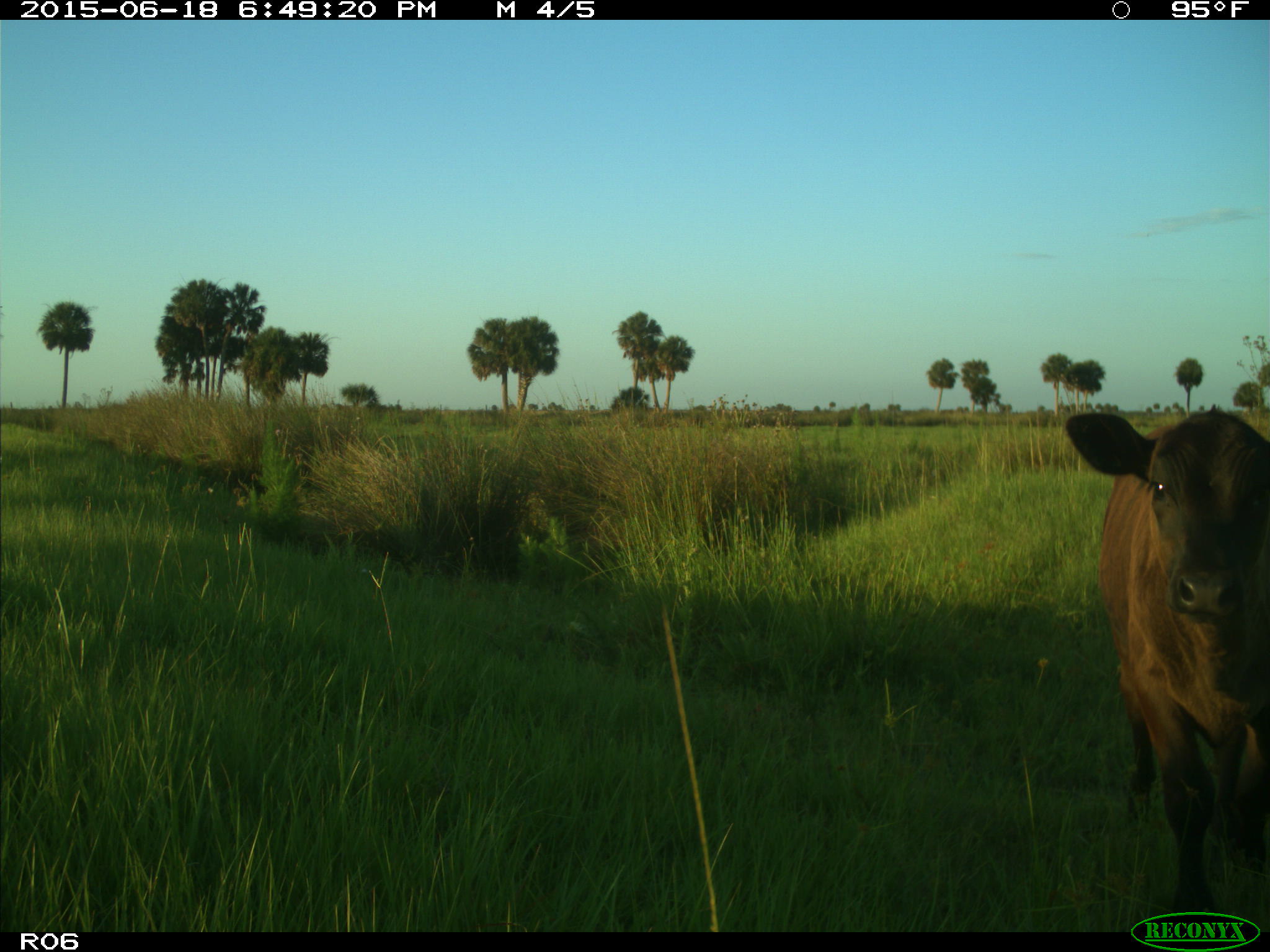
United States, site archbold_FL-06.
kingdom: Animalia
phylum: Chordata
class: Mammalia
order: Artiodactyla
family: Bovidae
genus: Bos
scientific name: Bos taurus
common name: domestic cow